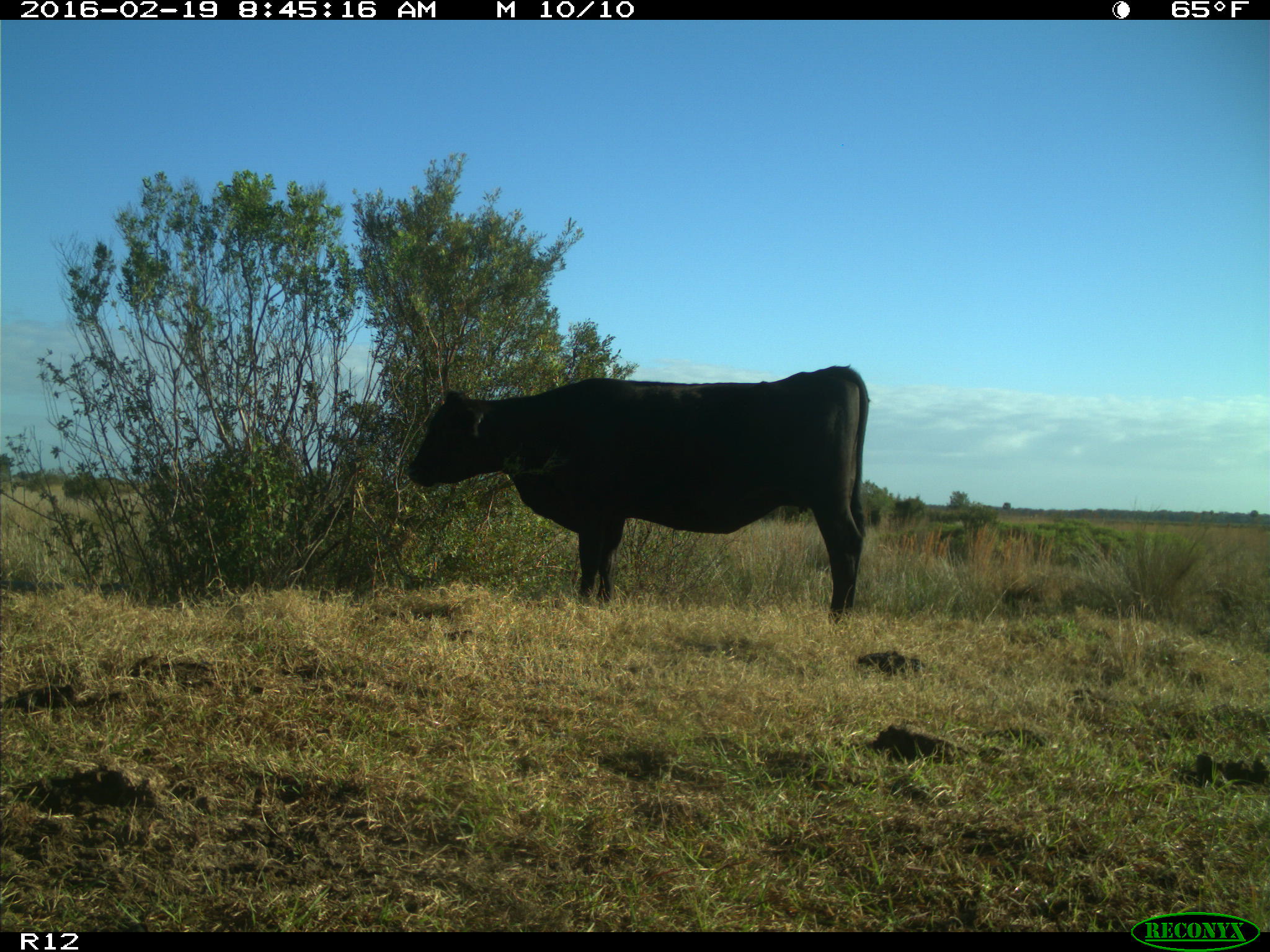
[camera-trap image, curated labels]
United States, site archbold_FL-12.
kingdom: Animalia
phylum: Chordata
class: Mammalia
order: Artiodactyla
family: Bovidae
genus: Bos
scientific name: Bos taurus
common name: domestic cow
Bos taurus (domestic cow).